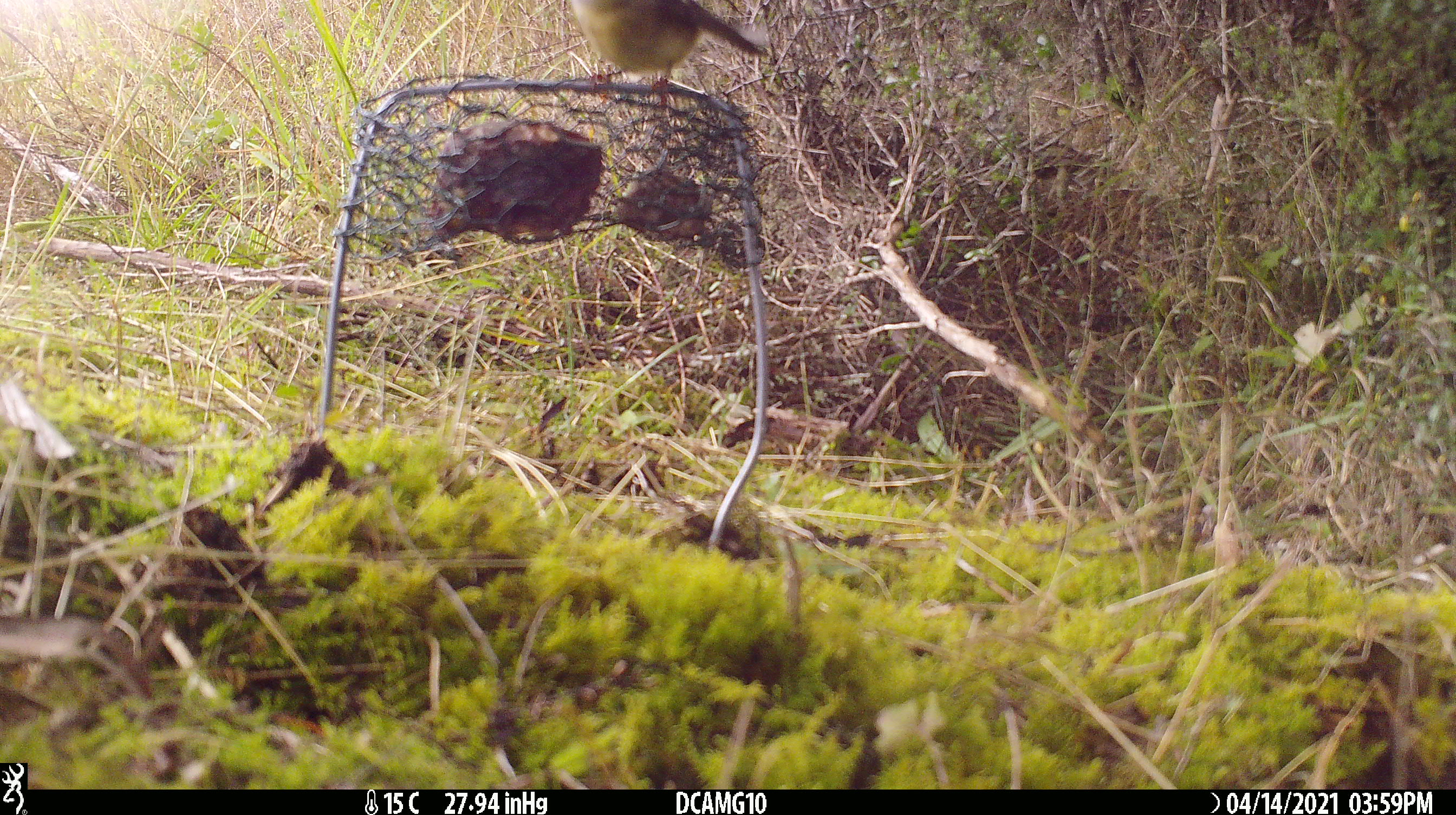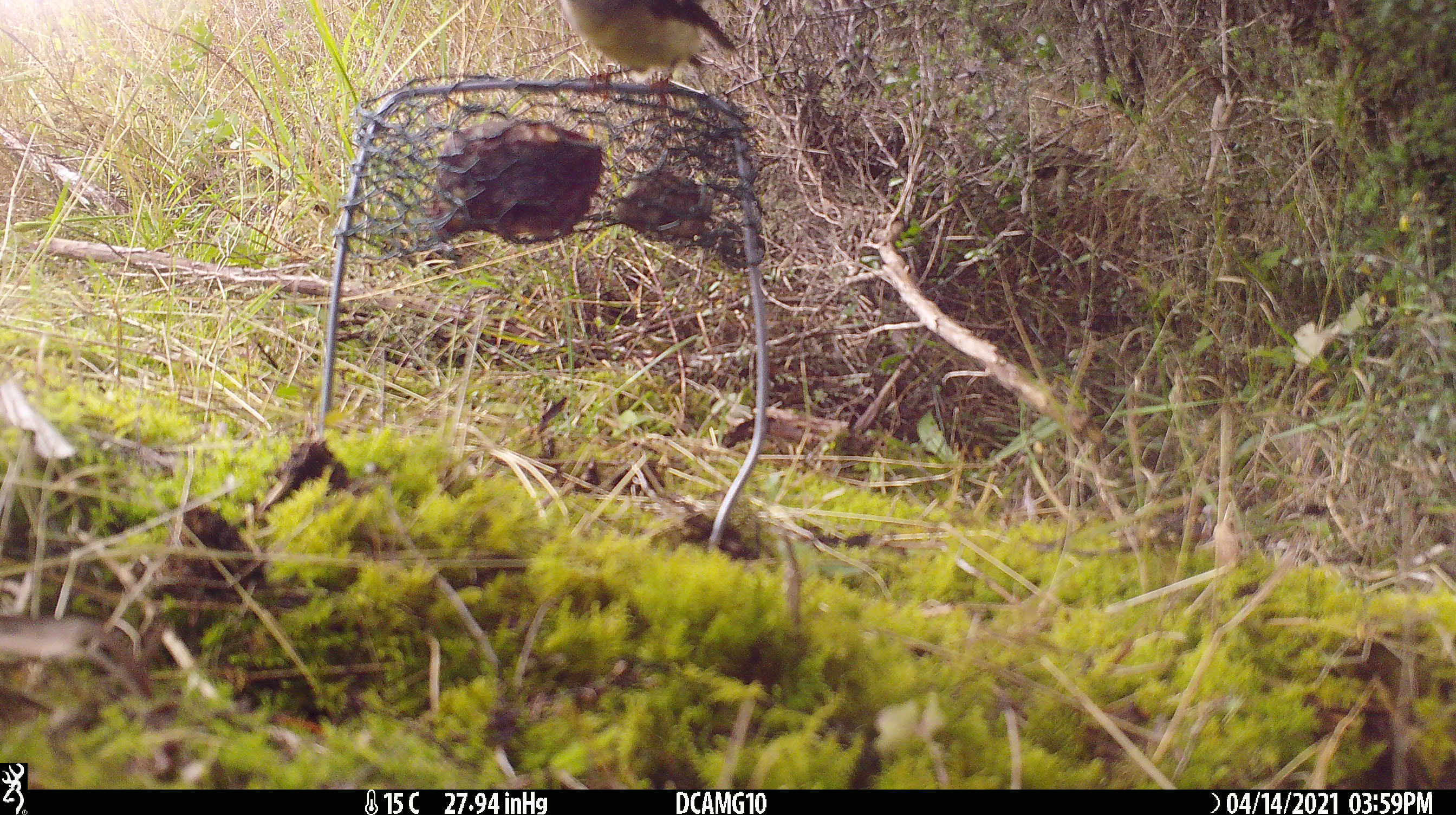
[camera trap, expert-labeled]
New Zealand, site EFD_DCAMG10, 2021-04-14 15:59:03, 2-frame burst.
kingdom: Animalia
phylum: Chordata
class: Aves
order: Passeriformes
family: Petroicidae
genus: Petroica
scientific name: Petroica macrocephala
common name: tomtit